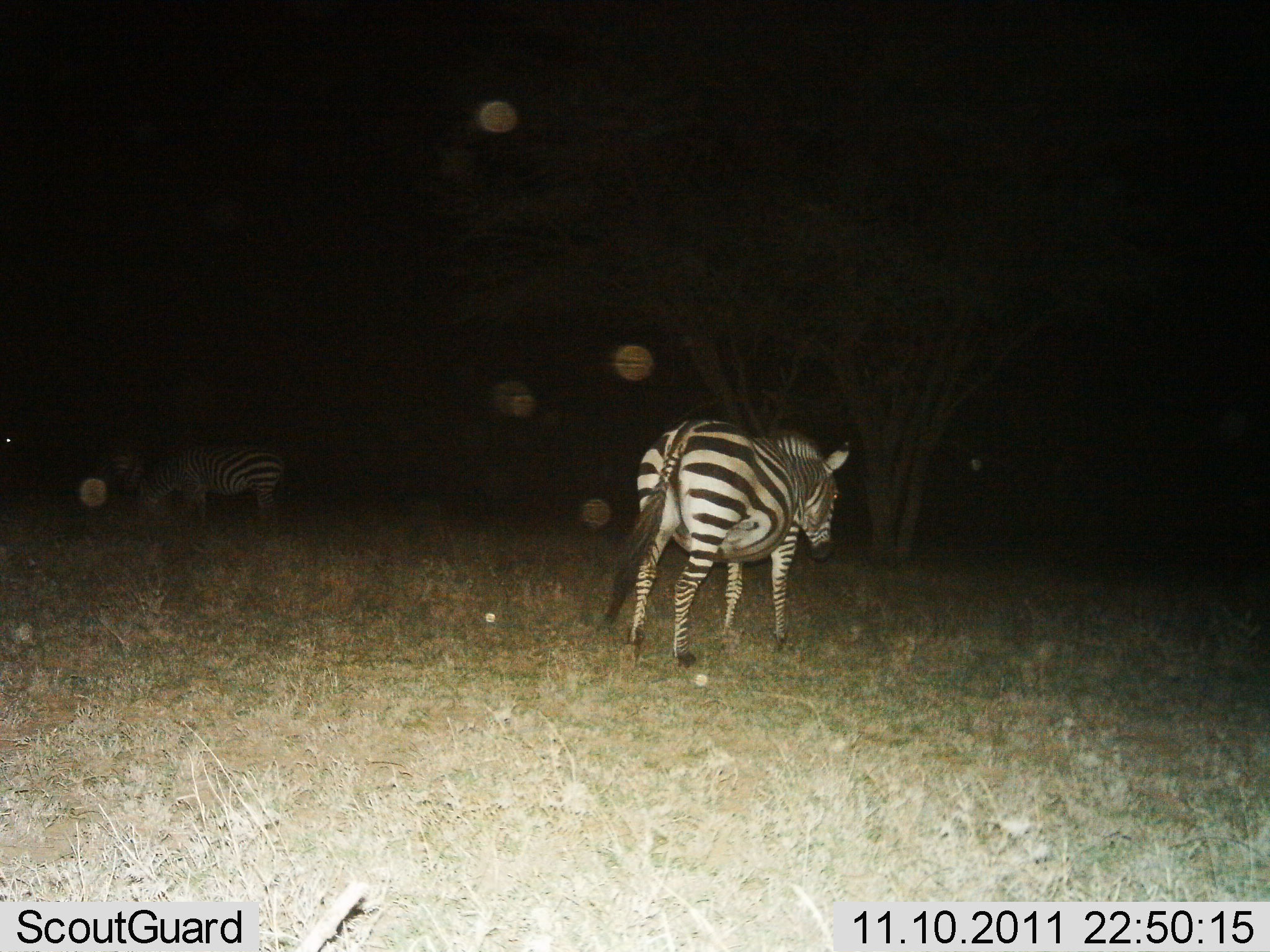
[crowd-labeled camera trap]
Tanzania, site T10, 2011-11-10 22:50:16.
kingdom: Animalia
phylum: Chordata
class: Mammalia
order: Perissodactyla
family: Equidae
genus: Equus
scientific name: Equus quagga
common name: plains zebra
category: zebra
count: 2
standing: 64%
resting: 0%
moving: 9%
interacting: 0%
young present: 0%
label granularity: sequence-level